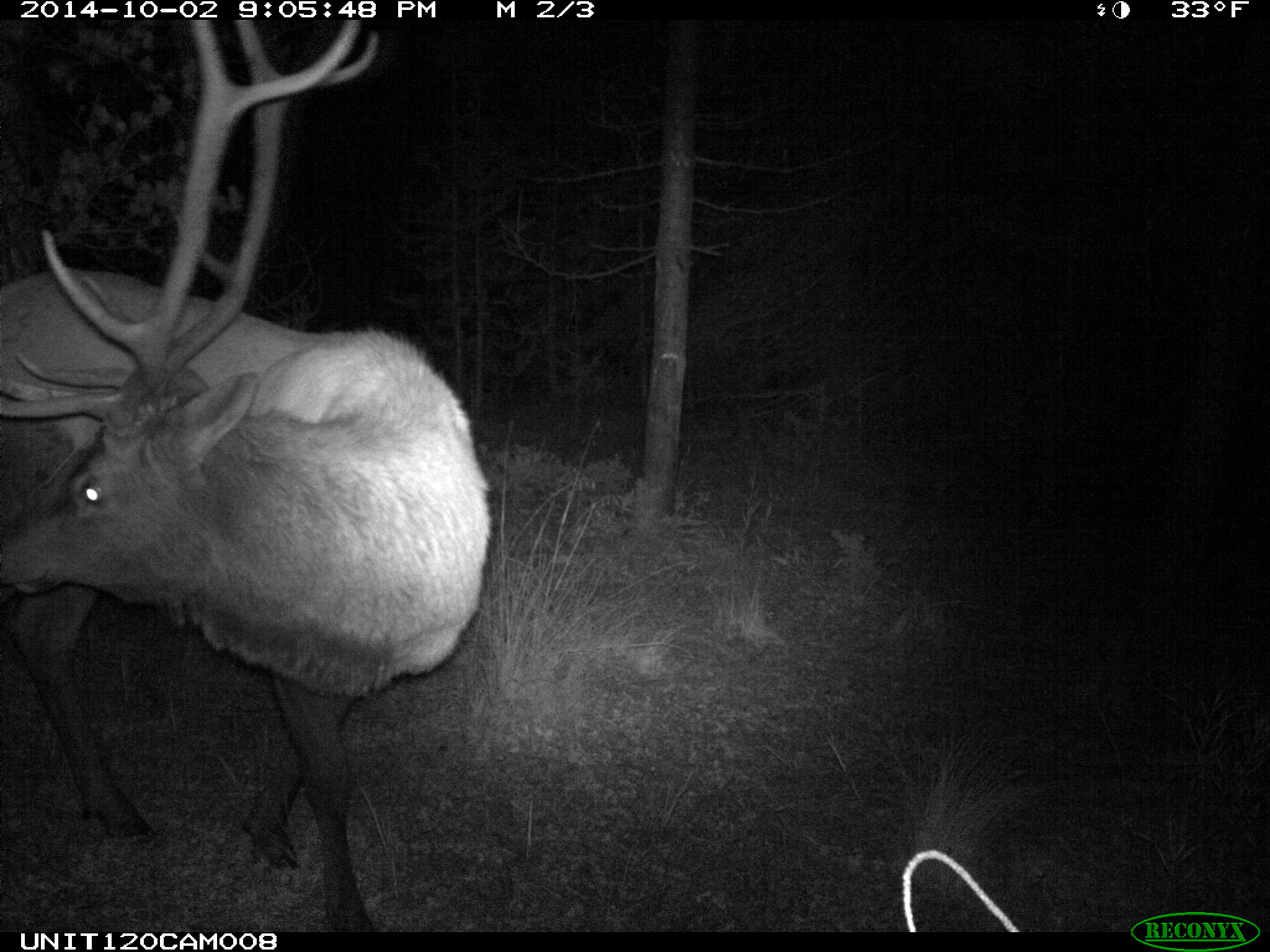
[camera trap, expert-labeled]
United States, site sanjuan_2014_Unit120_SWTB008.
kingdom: Animalia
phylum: Chordata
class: Mammalia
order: Artiodactyla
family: Cervidae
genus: Cervus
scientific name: Cervus elaphus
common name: red deer